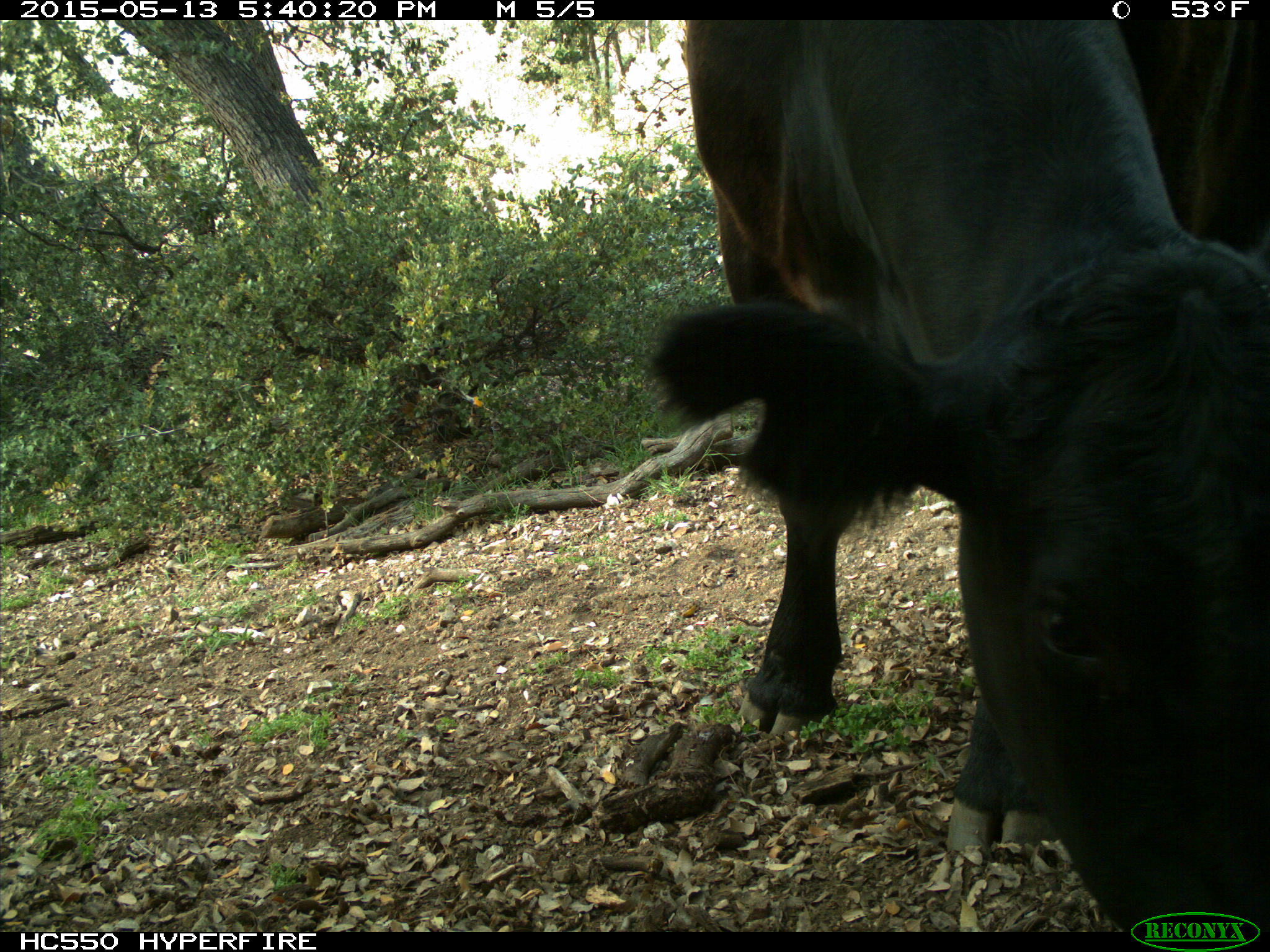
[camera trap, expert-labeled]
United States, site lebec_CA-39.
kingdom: Animalia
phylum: Chordata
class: Mammalia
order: Artiodactyla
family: Bovidae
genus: Bos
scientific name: Bos taurus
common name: domestic cow